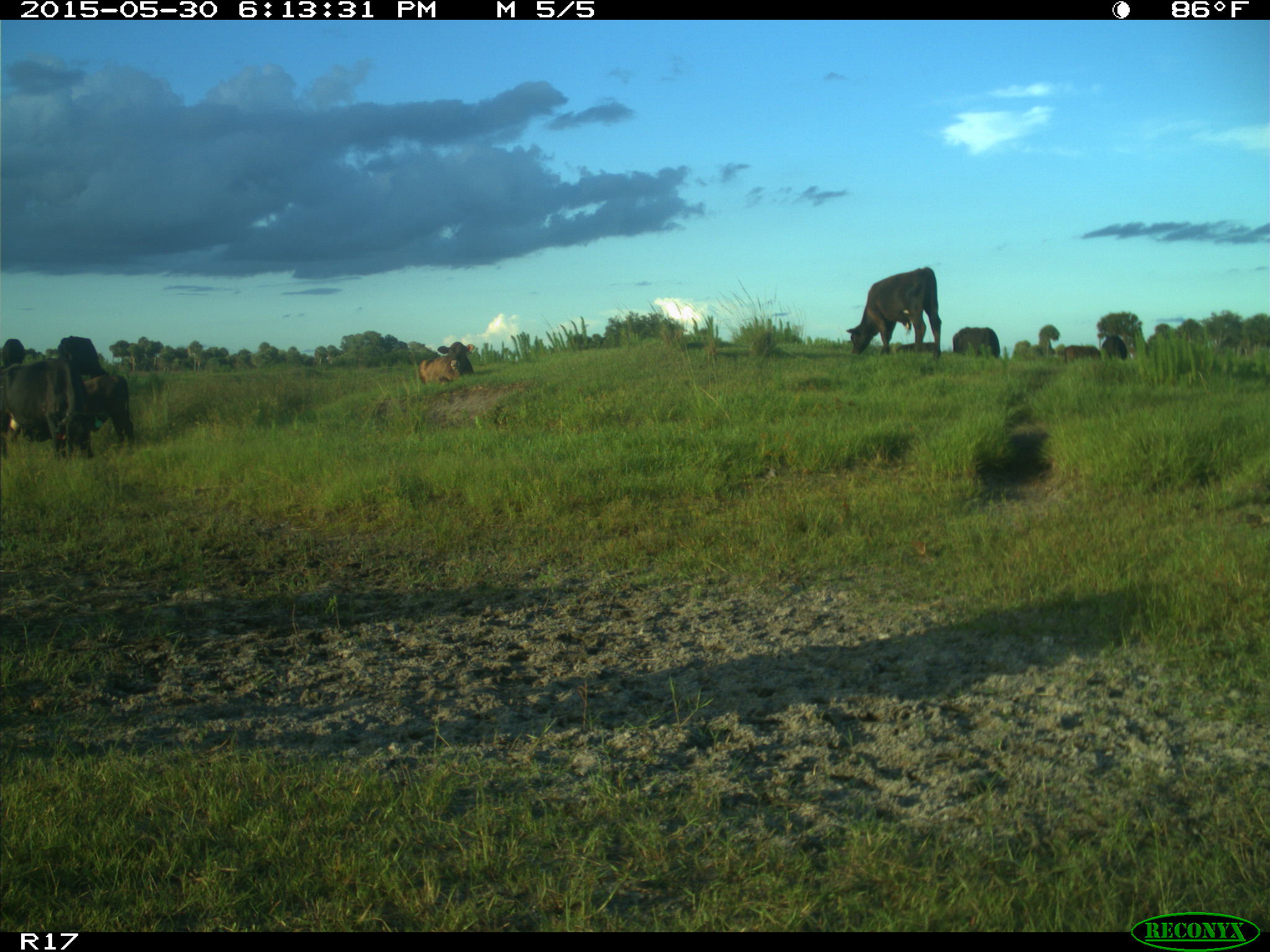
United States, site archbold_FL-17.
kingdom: Animalia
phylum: Chordata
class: Mammalia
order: Artiodactyla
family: Bovidae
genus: Bos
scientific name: Bos taurus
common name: domestic cow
Bos taurus (domestic cow).